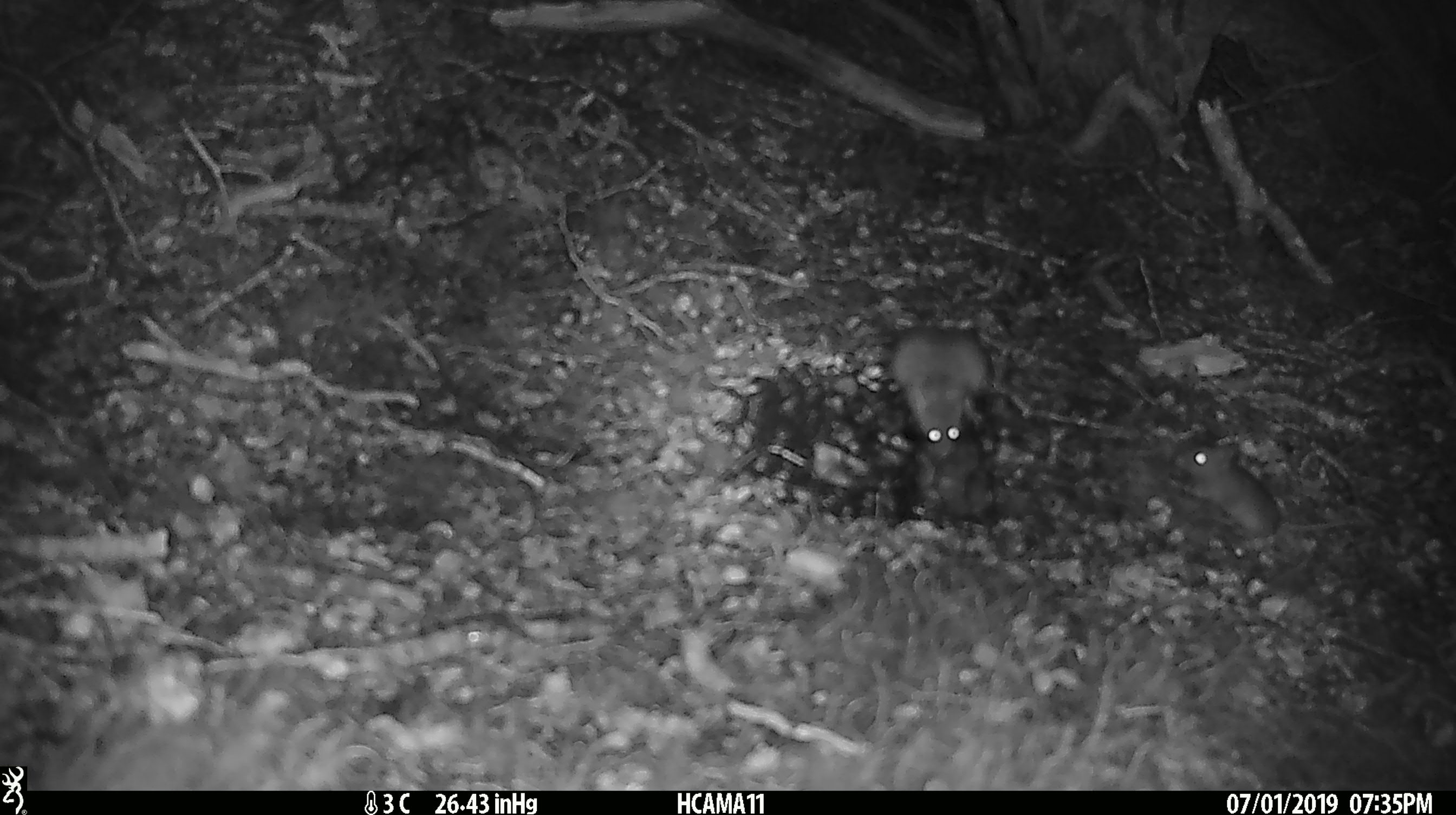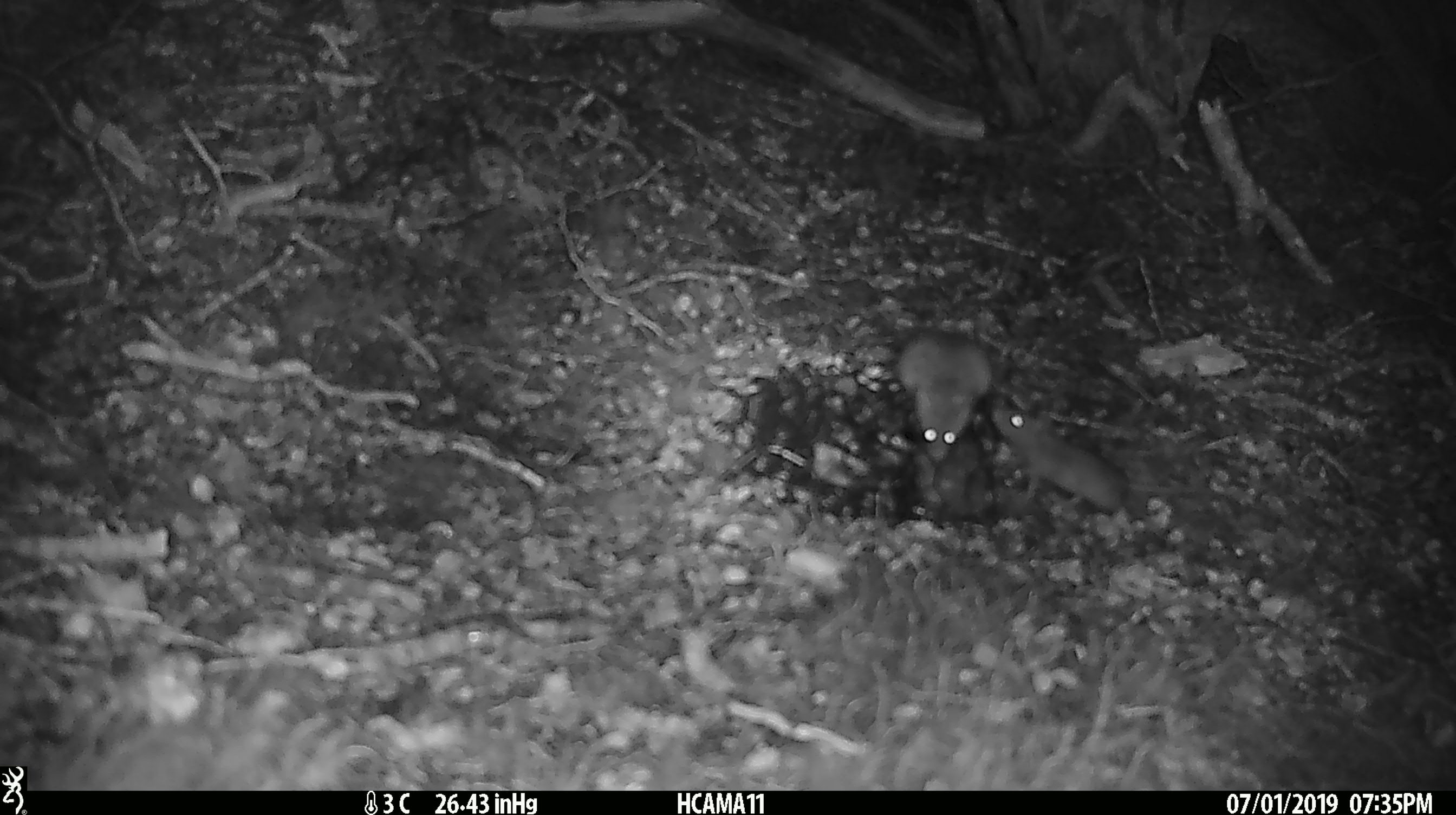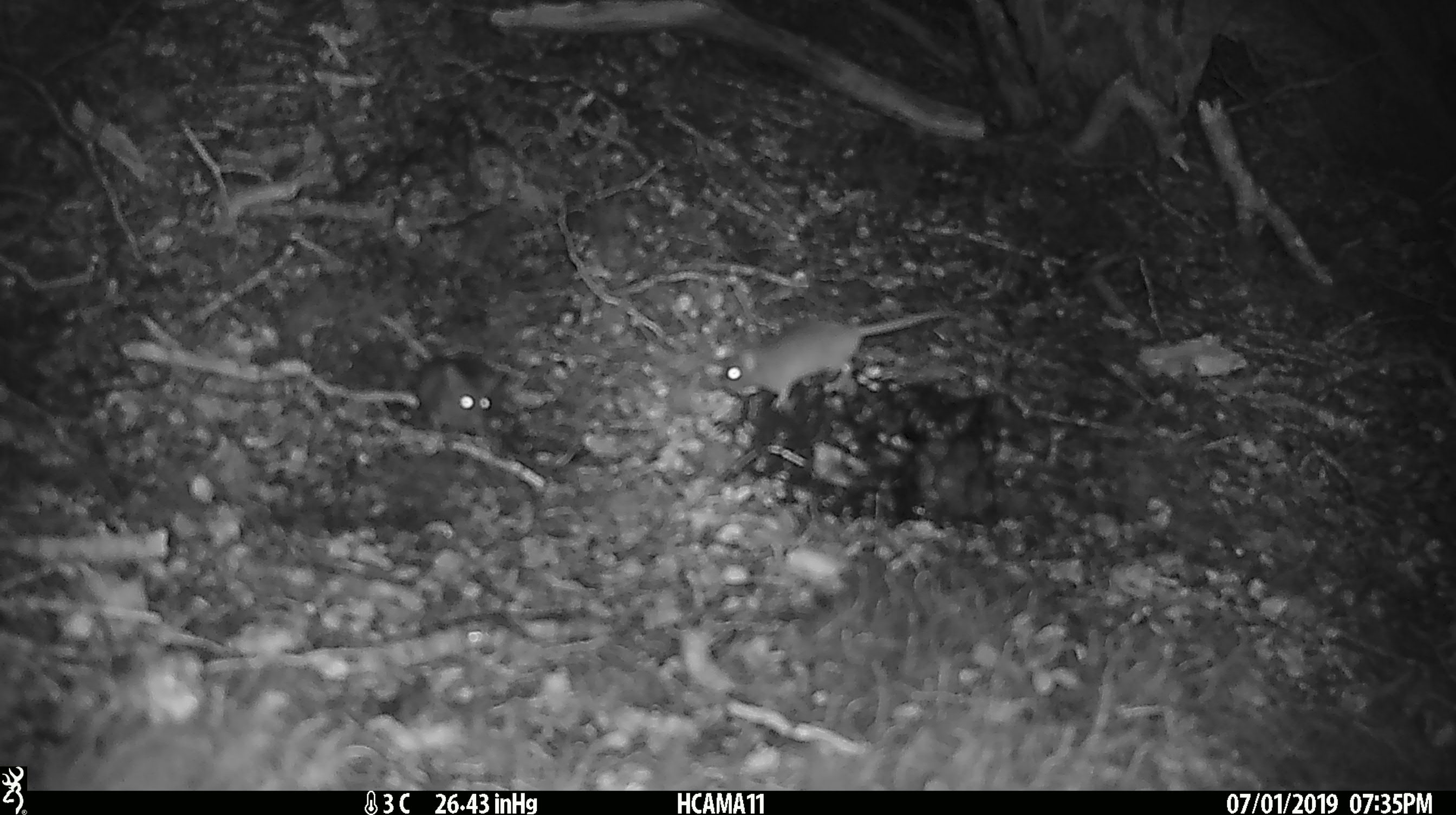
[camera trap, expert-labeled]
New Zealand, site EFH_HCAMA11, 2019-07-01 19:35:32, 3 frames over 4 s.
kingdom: Animalia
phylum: Chordata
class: Mammalia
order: Rodentia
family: Muridae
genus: Mus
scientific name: Mus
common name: mouse